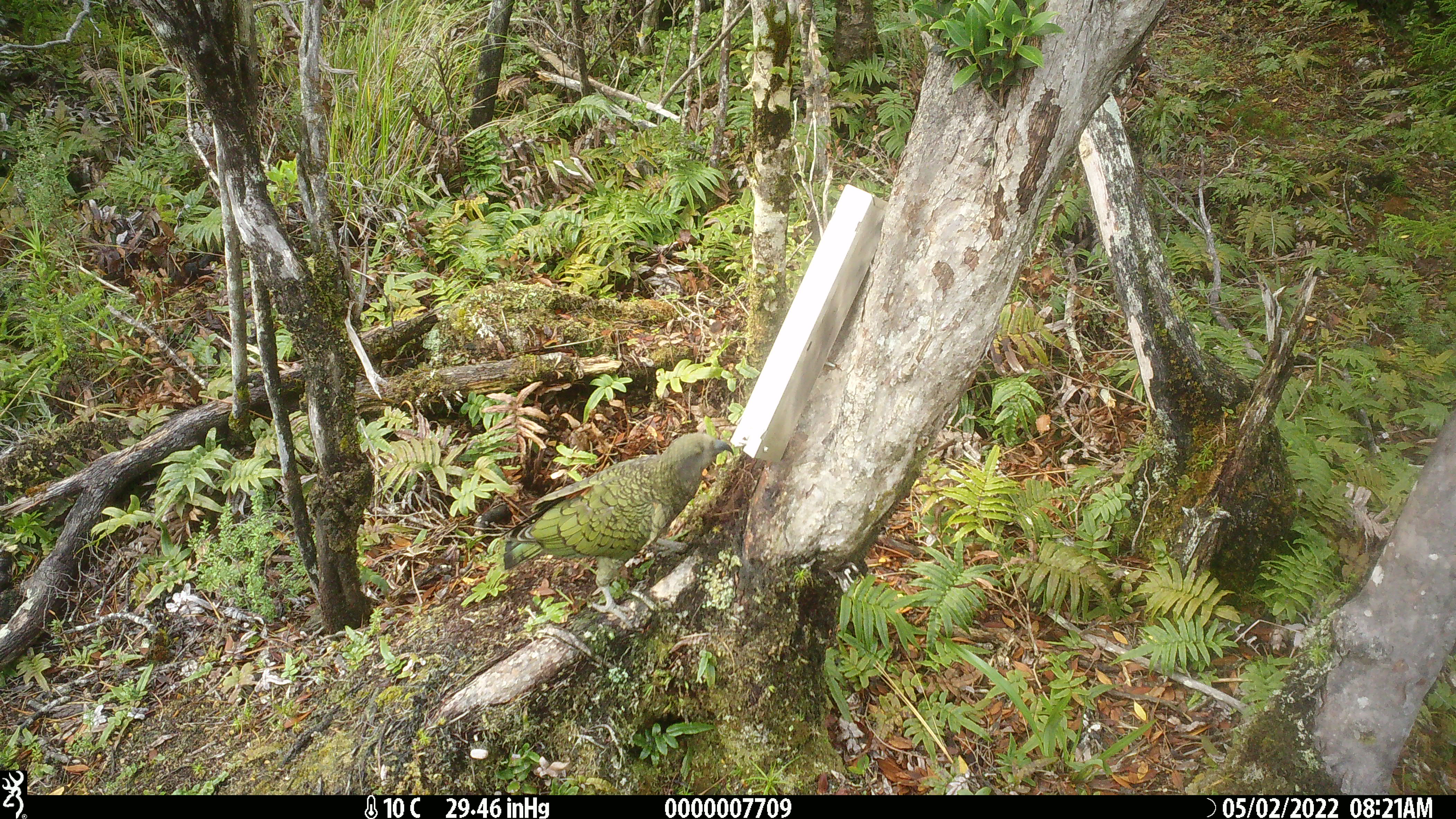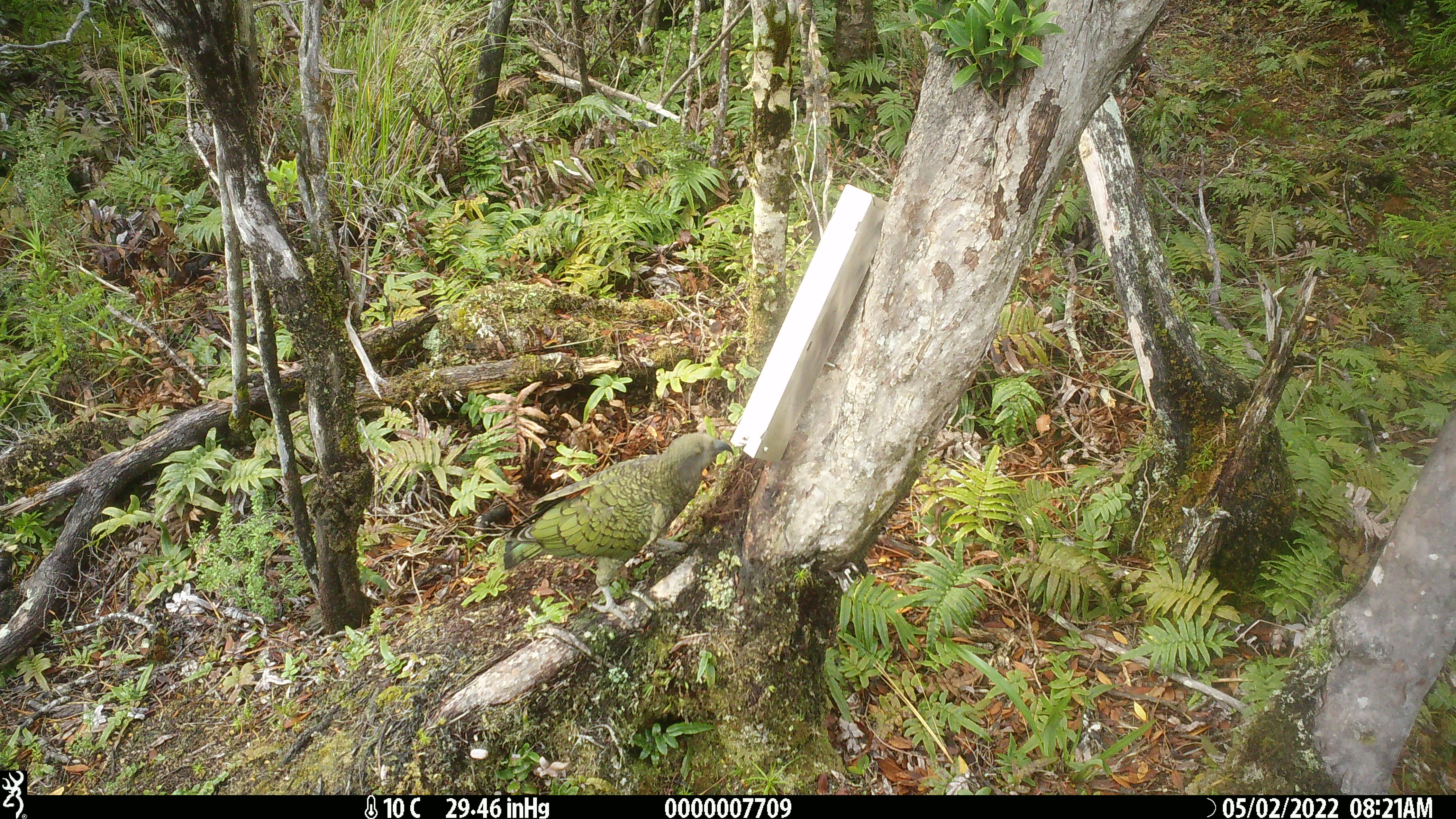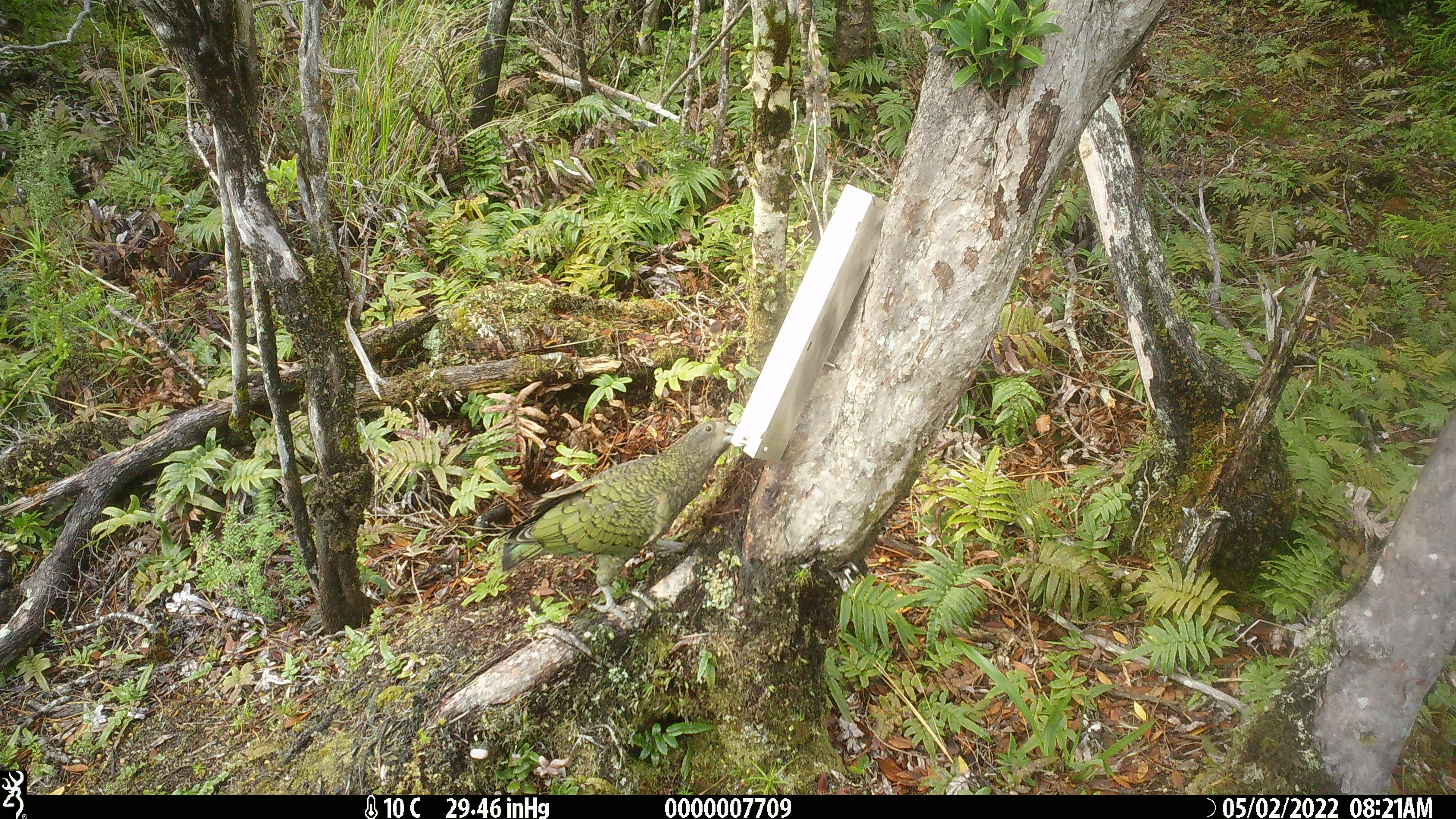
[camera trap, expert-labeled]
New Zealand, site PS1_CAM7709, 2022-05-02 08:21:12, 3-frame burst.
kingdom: Animalia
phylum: Chordata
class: Aves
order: Psittaciformes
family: Strigopidae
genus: Nestor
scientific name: Nestor notabilis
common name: kea